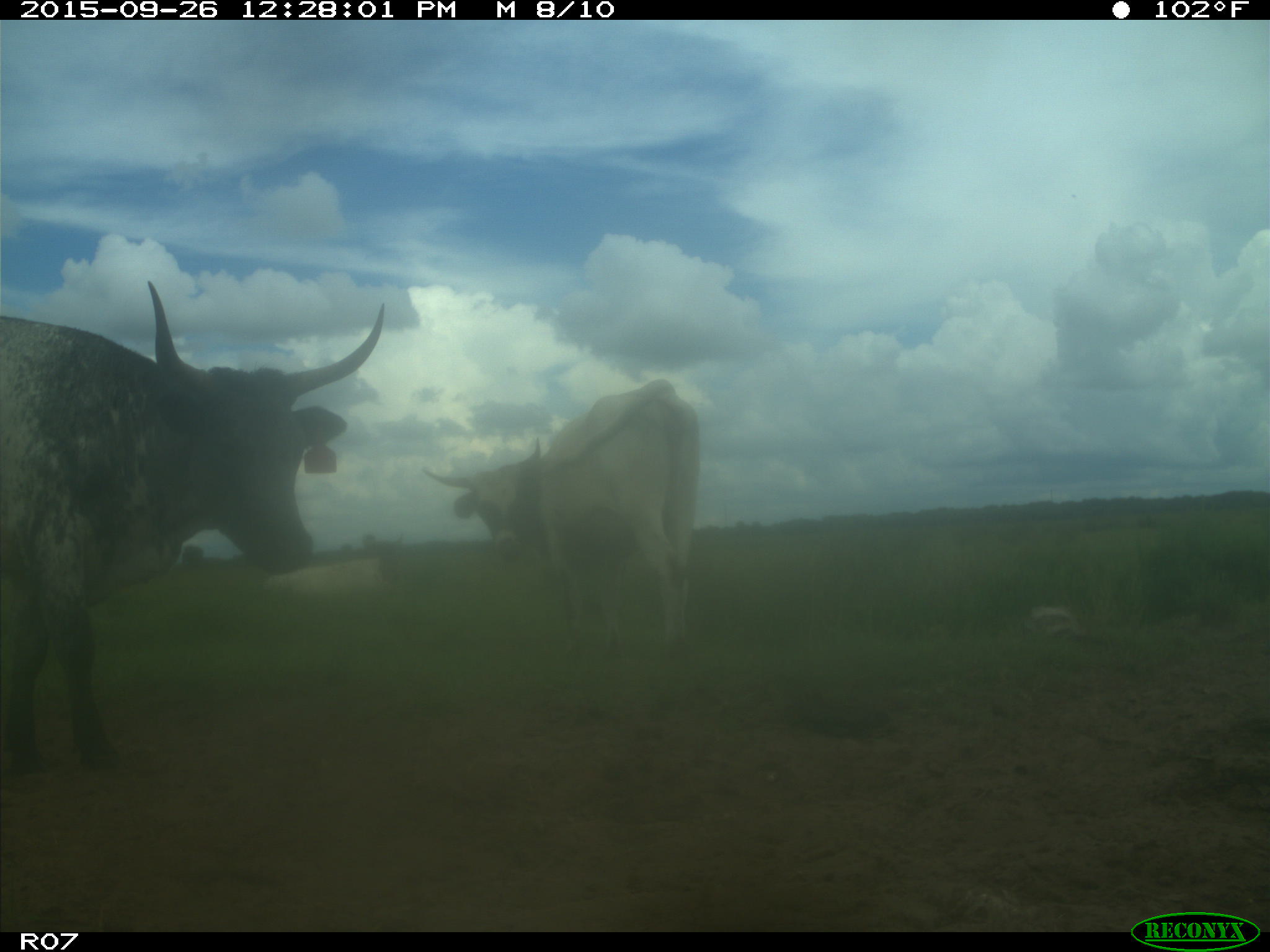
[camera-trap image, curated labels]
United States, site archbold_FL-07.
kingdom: Animalia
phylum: Chordata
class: Mammalia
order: Artiodactyla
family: Bovidae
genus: Bos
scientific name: Bos taurus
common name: domestic cow